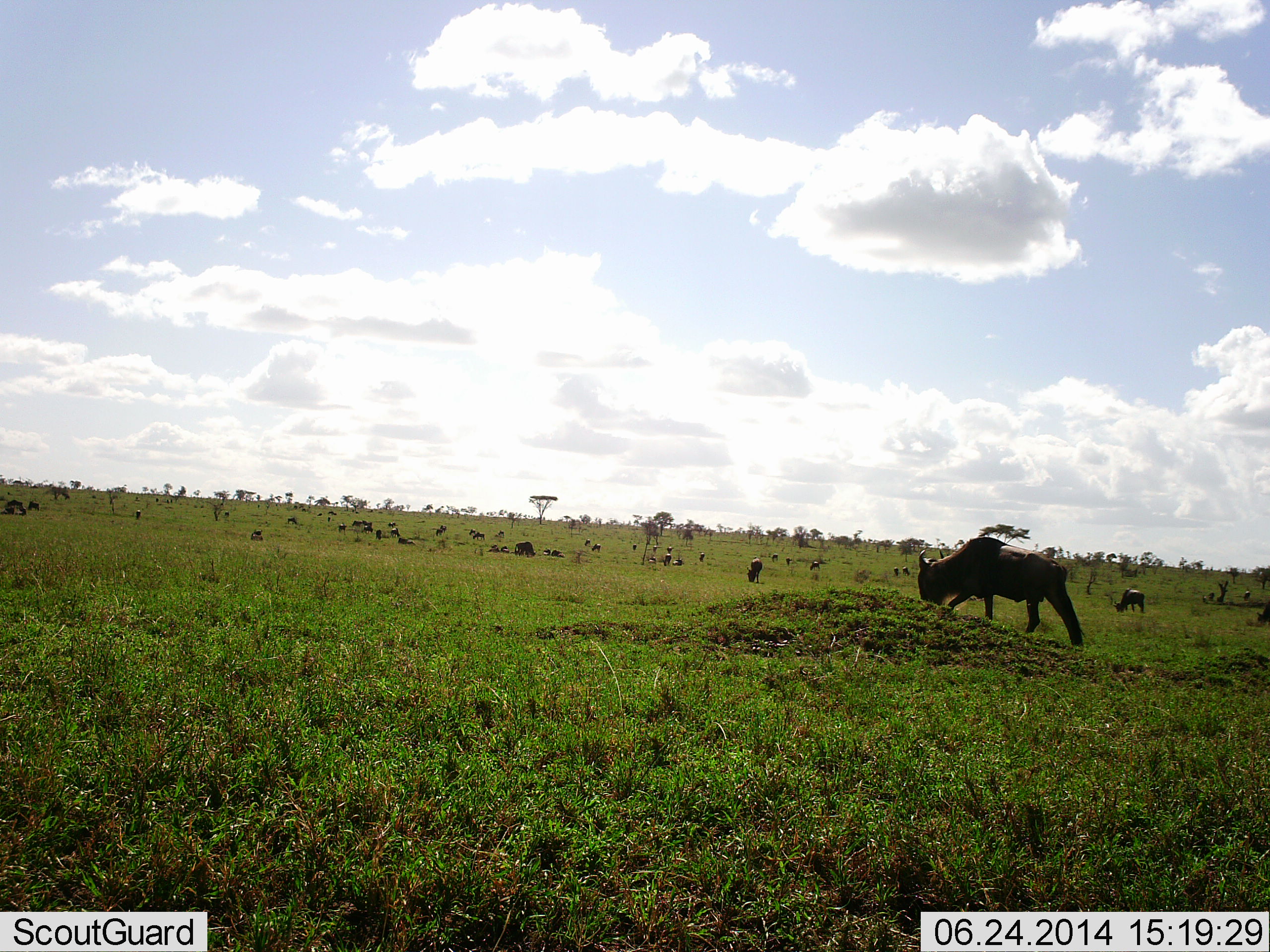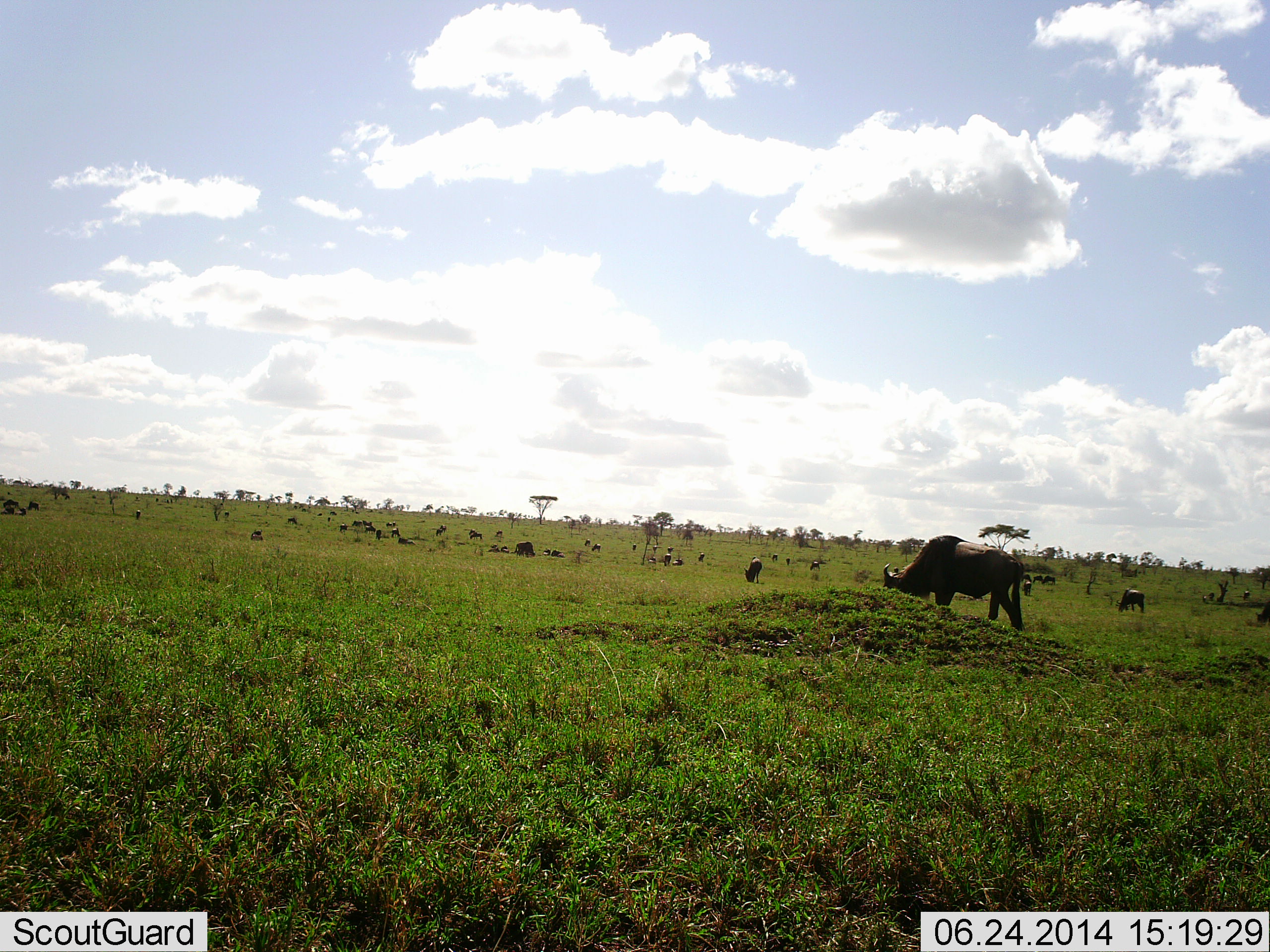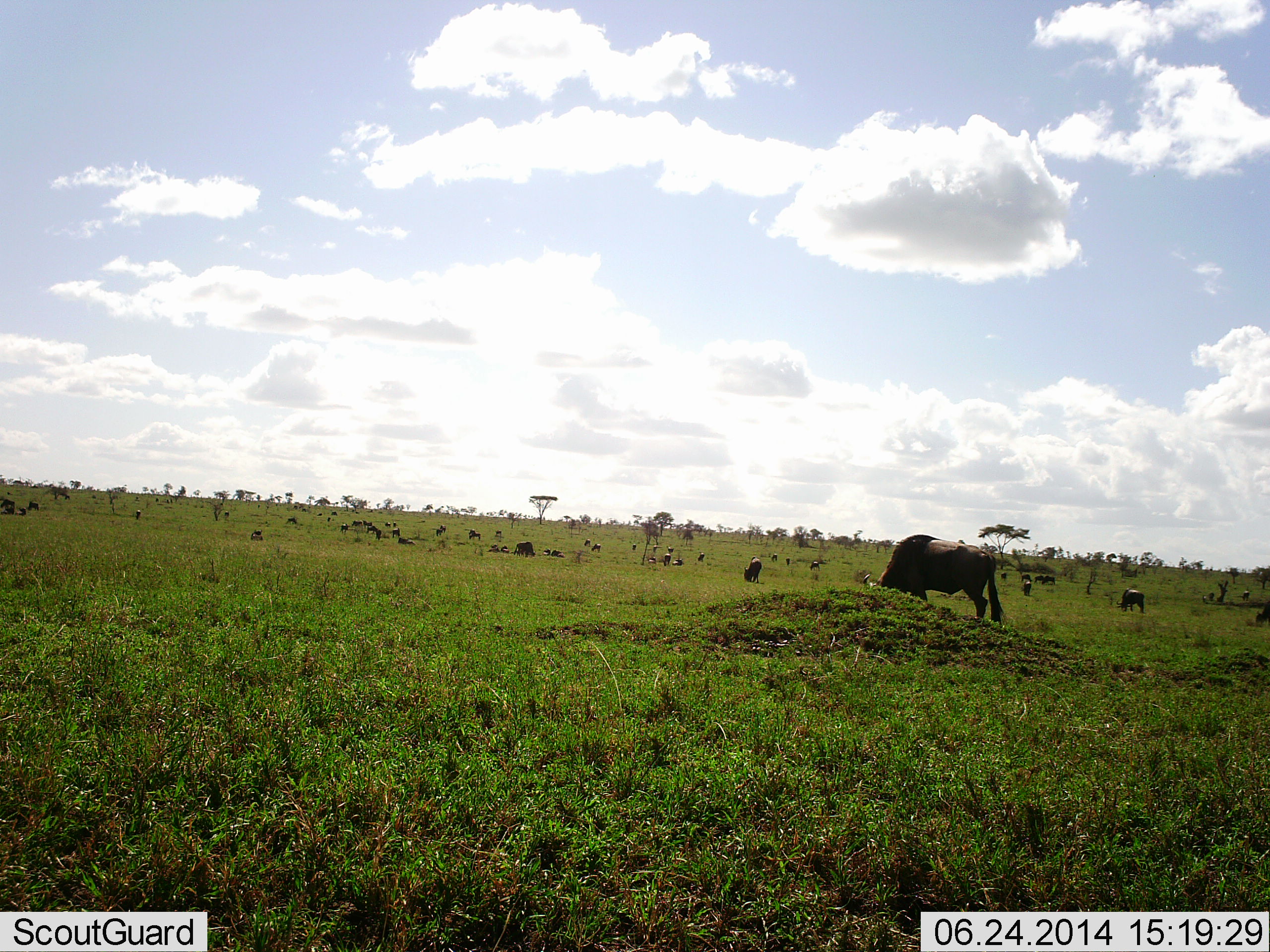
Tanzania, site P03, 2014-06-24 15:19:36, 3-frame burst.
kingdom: Animalia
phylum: Chordata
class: Mammalia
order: Artiodactyla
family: Bovidae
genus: Connochaetes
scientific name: Connochaetes taurinus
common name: blue wildebeest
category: wildebeest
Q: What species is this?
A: Wildebeest (blue wildebeest) (Connochaetes taurinus).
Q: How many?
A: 11-50.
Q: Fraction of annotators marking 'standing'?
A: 30%.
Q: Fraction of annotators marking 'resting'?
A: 30%.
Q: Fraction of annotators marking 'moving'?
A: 50%.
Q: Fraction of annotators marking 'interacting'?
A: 0%.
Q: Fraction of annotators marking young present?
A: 0%.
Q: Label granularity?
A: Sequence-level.